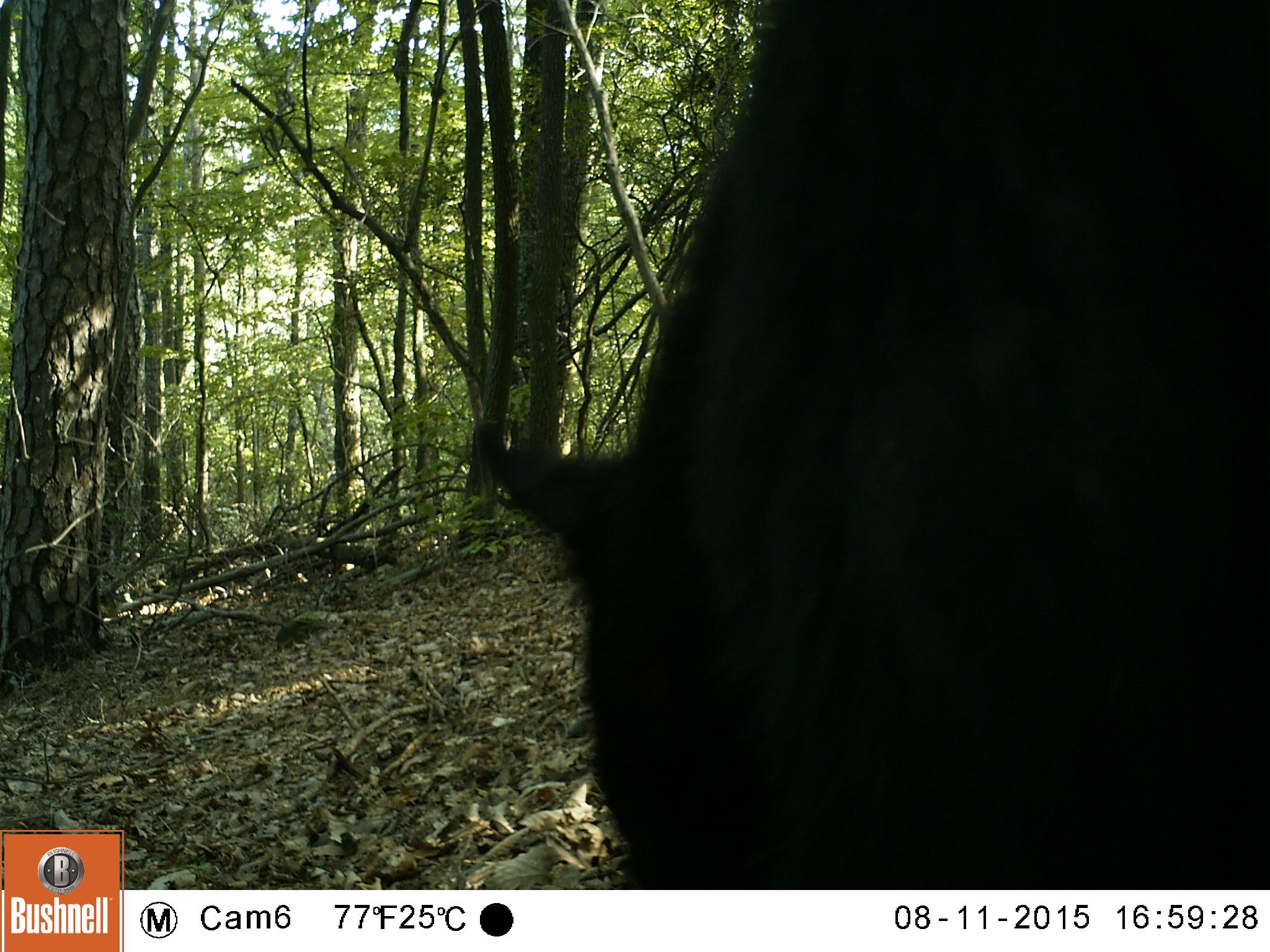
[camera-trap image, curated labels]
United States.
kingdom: Animalia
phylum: Chordata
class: Mammalia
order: Carnivora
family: Ursidae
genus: Ursus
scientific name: Ursus americanus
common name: american black bear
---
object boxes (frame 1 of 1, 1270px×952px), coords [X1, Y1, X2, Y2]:
American Black Bear: [466, 1, 1266, 888]